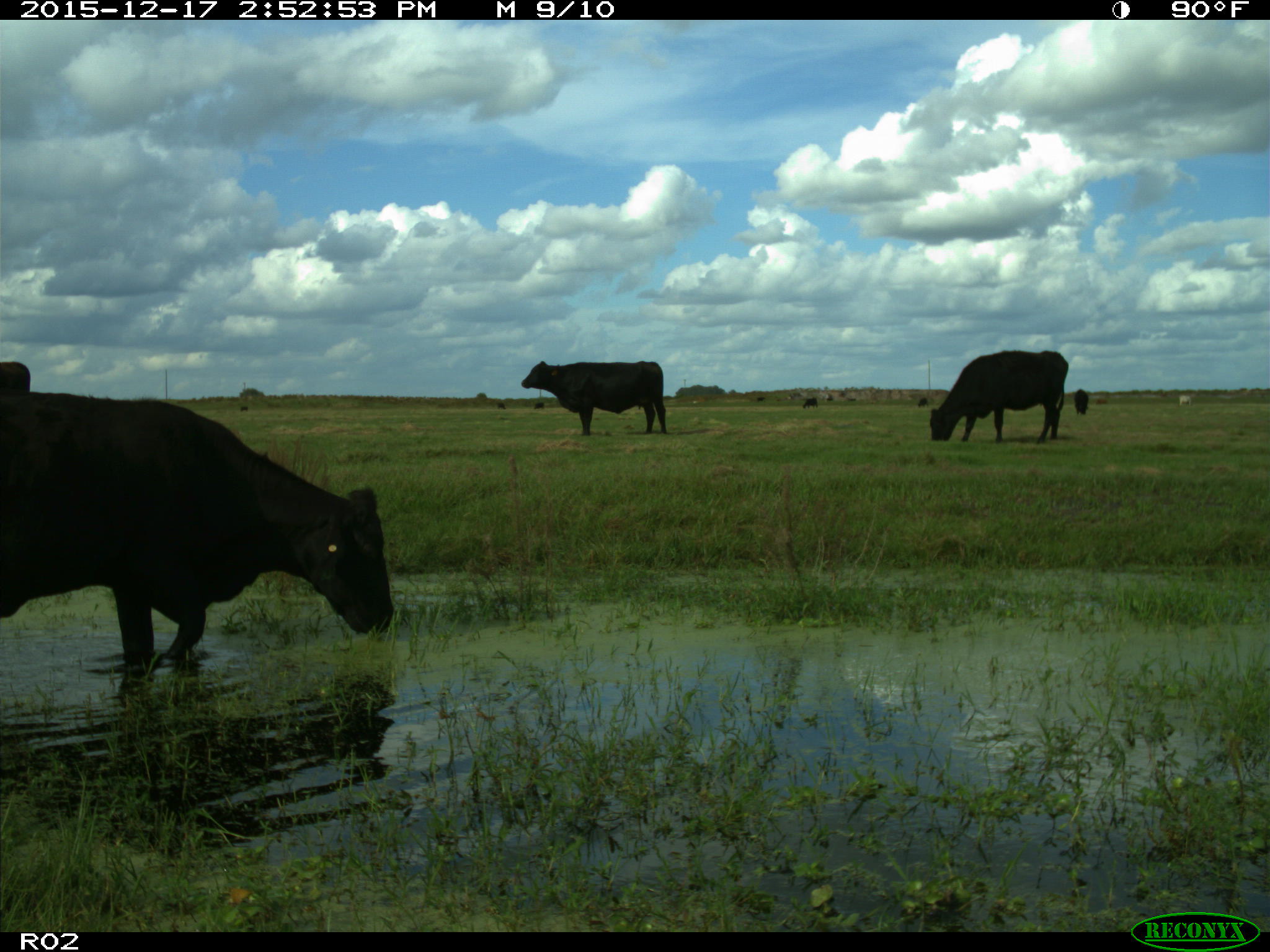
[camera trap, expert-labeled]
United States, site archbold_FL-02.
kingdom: Animalia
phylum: Chordata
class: Mammalia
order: Artiodactyla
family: Bovidae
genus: Bos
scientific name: Bos taurus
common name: domestic cow